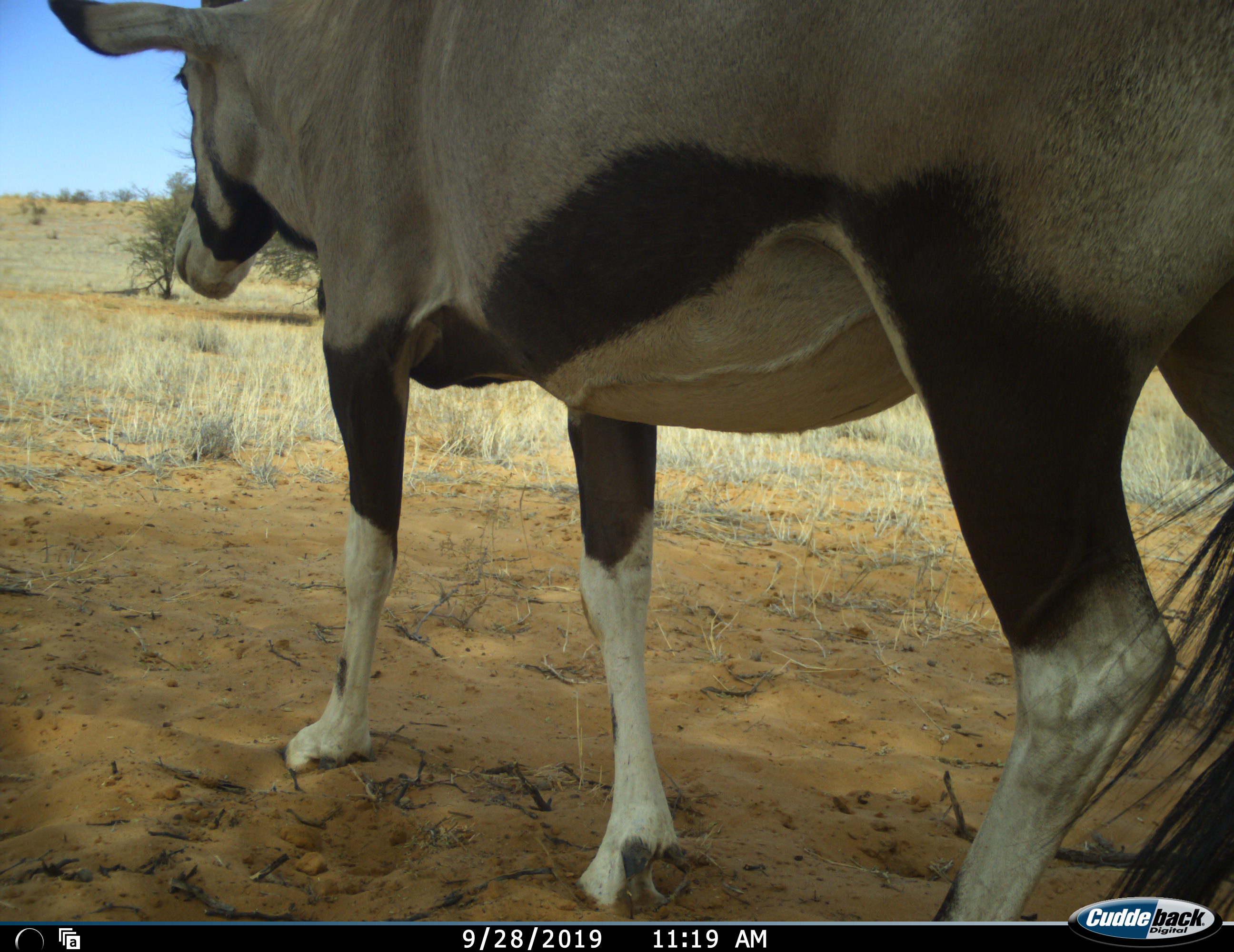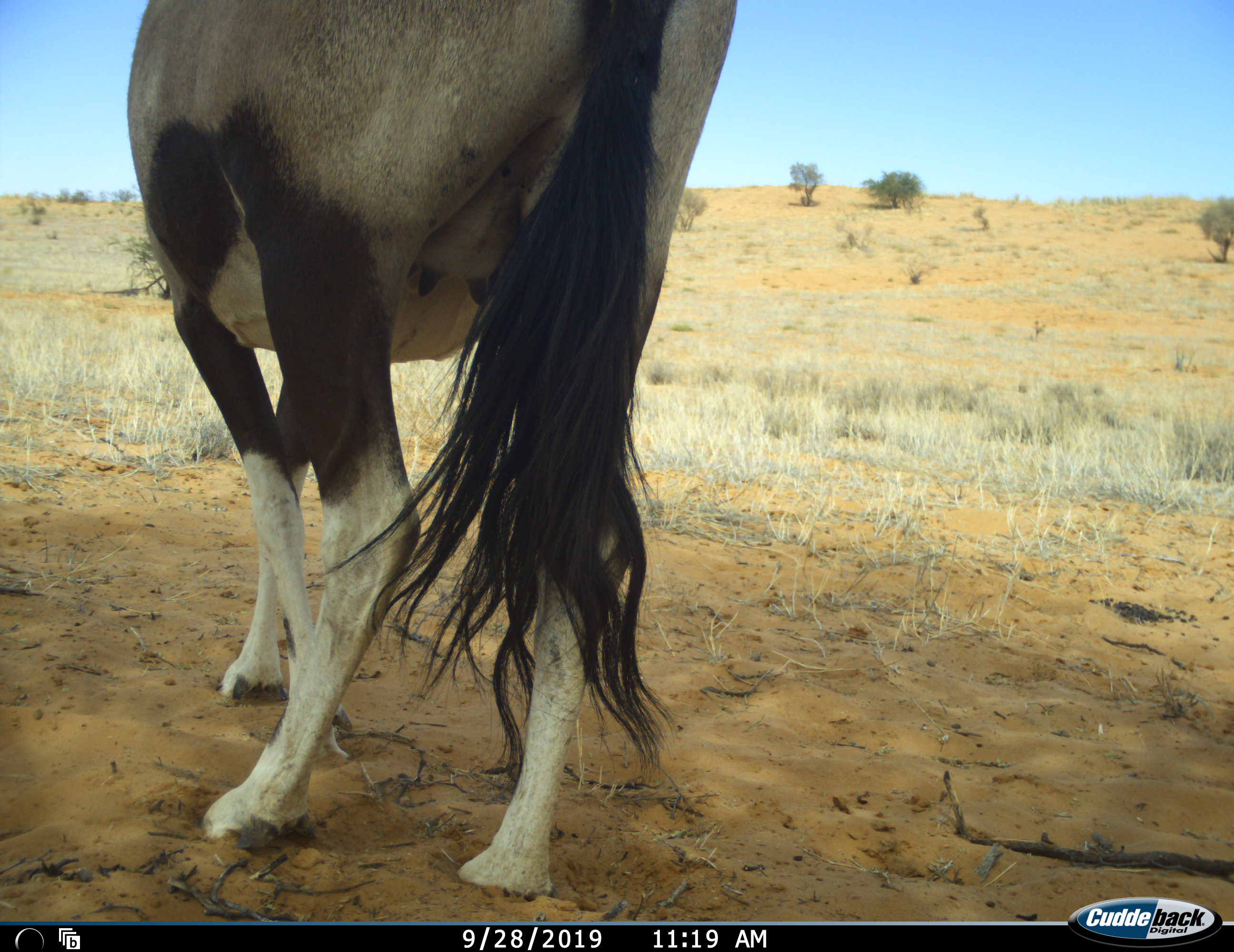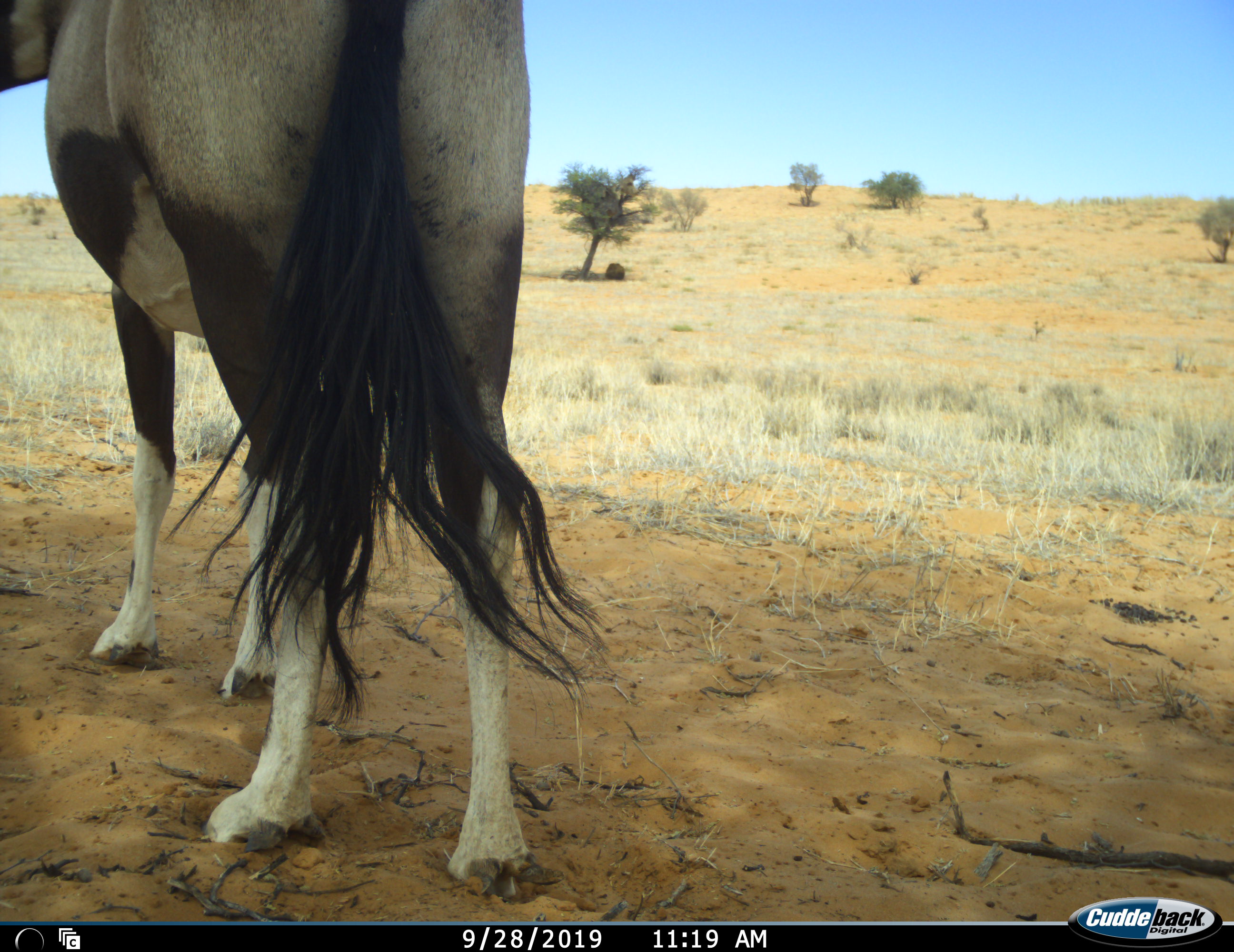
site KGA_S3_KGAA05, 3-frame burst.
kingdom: Animalia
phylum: Chordata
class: Mammalia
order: Artiodactyla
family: Bovidae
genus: Oryx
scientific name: Oryx gazella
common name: gemsbok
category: oryx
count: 1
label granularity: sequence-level